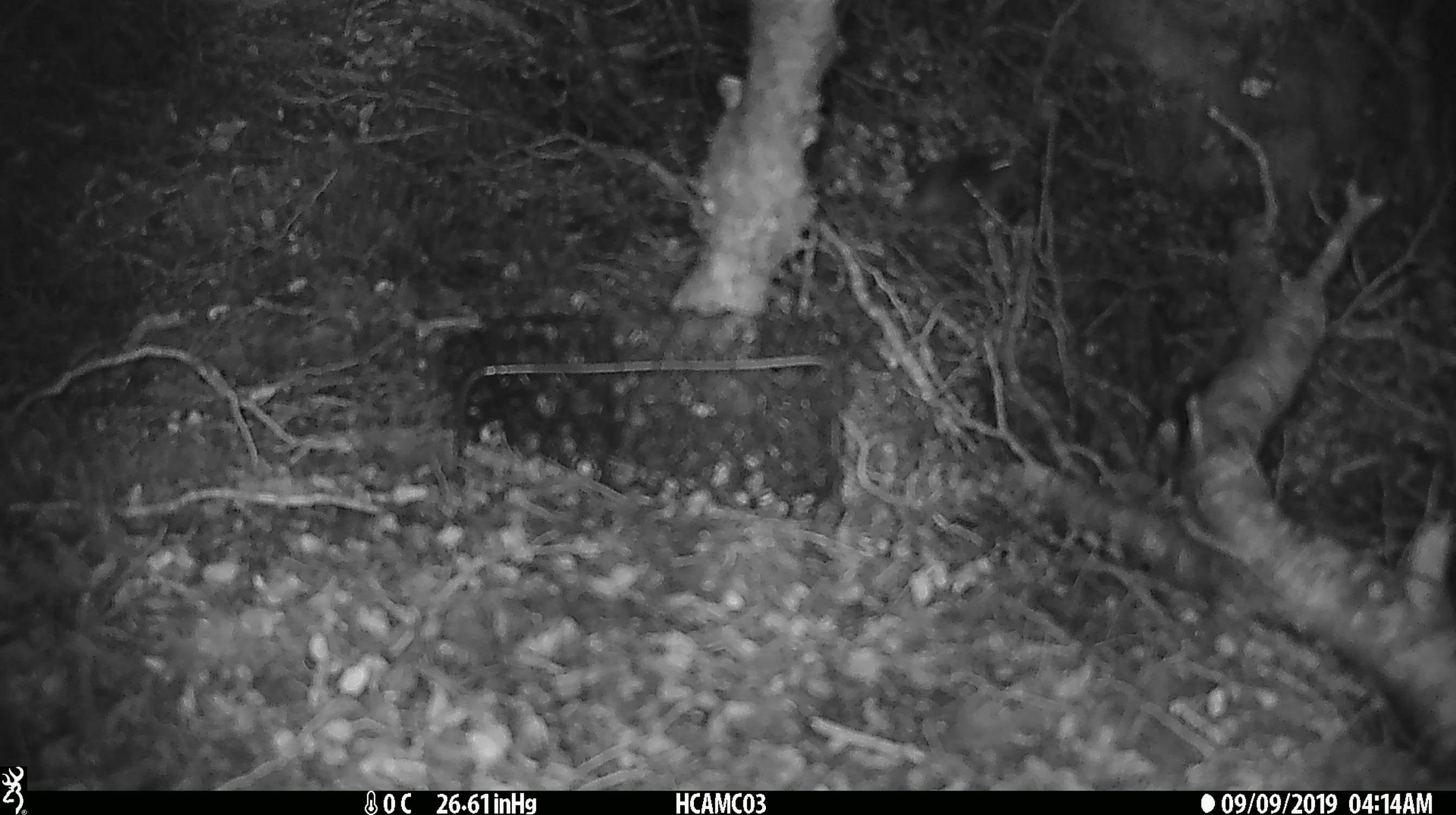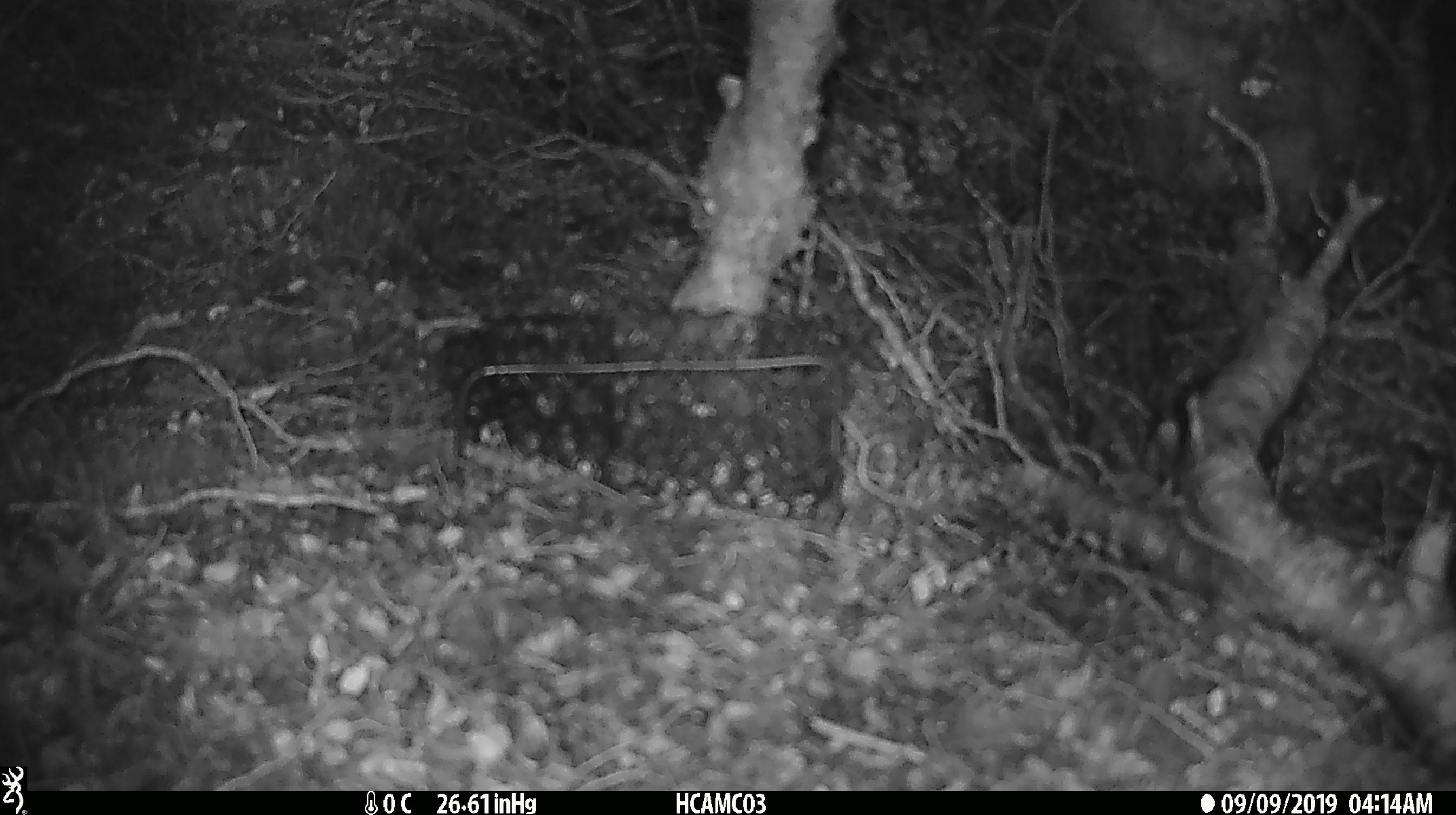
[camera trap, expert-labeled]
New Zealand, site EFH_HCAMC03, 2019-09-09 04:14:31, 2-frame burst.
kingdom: Animalia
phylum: Chordata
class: Mammalia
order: Rodentia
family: Muridae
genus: Mus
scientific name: Mus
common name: mouse